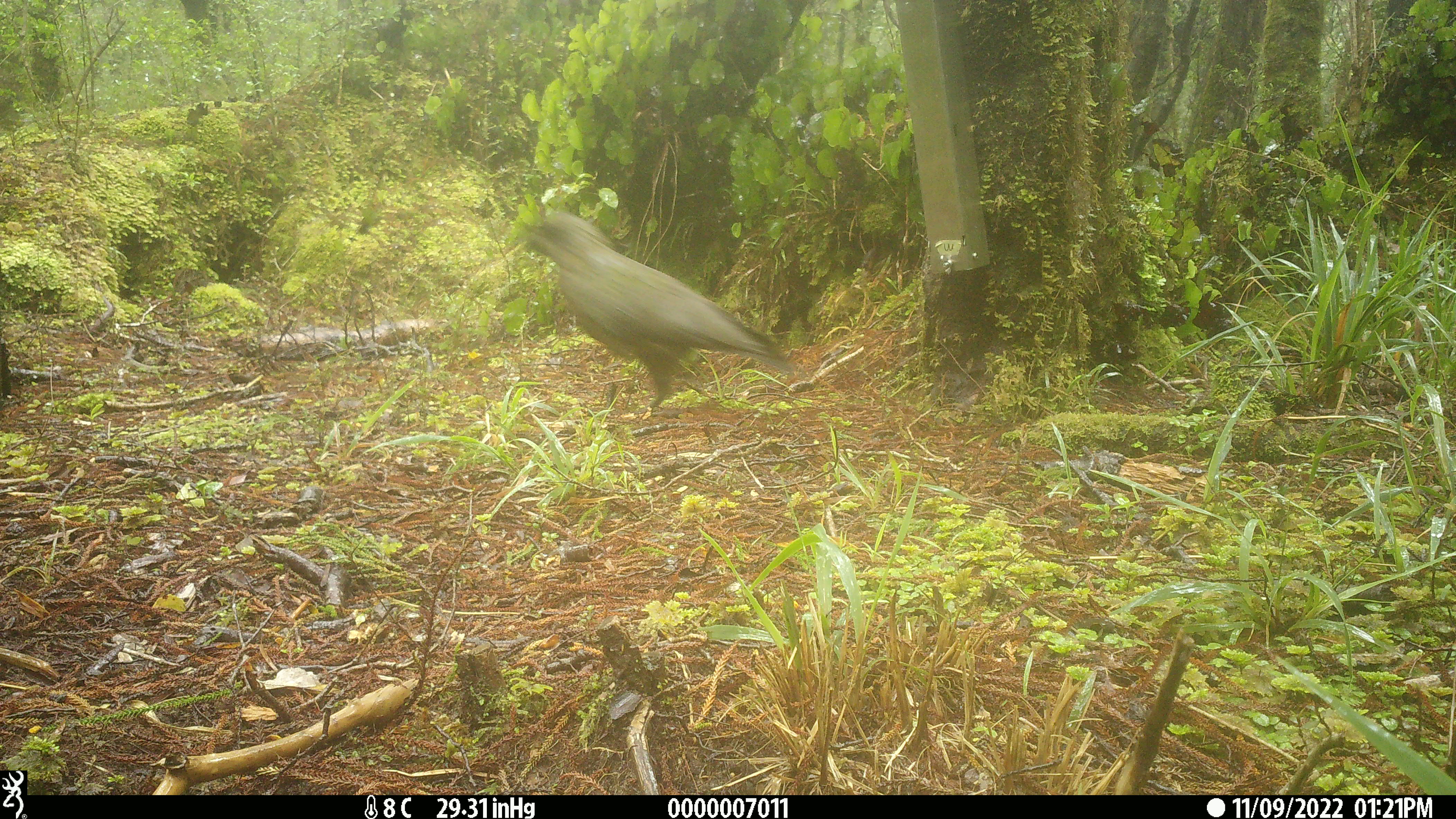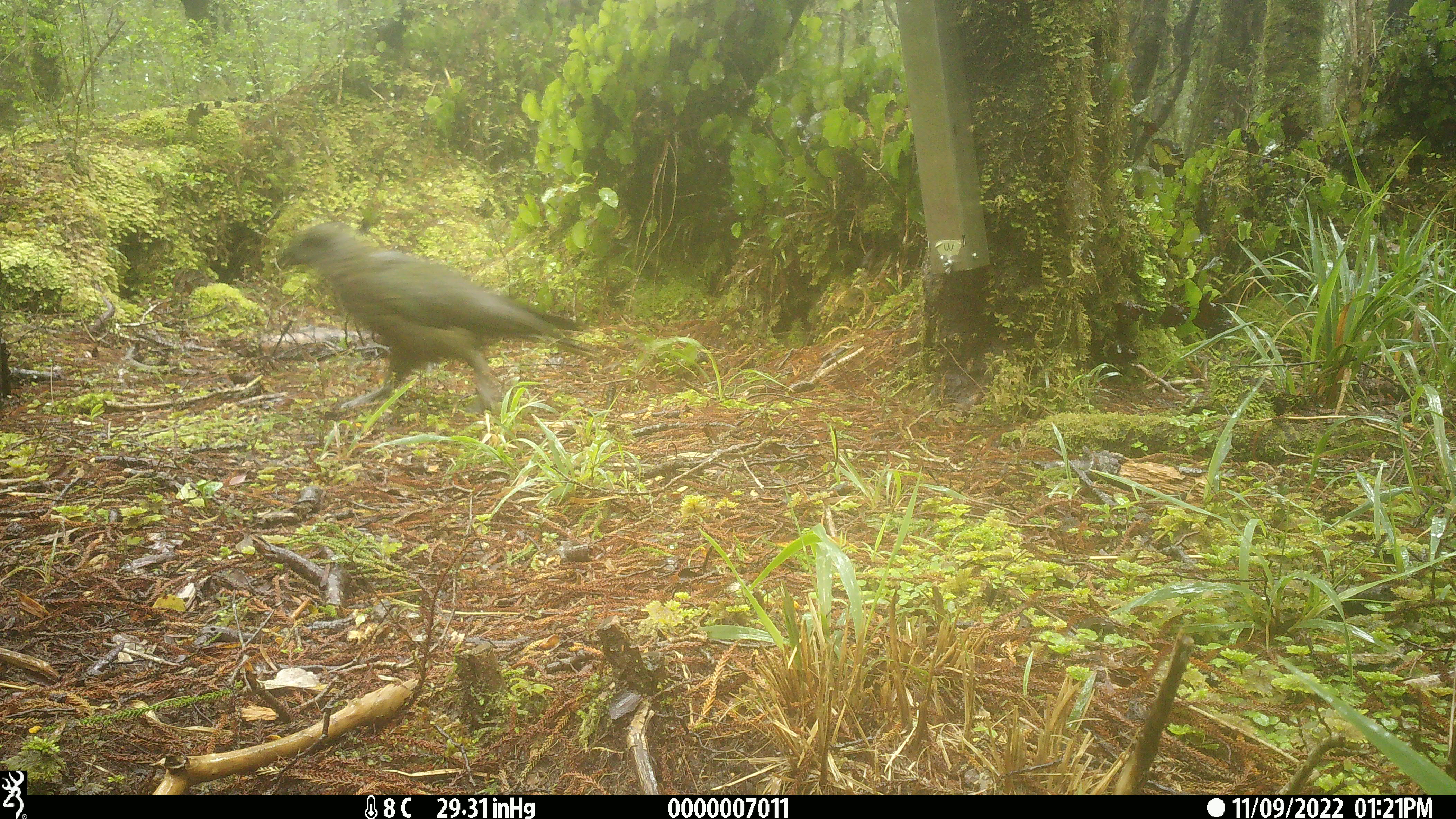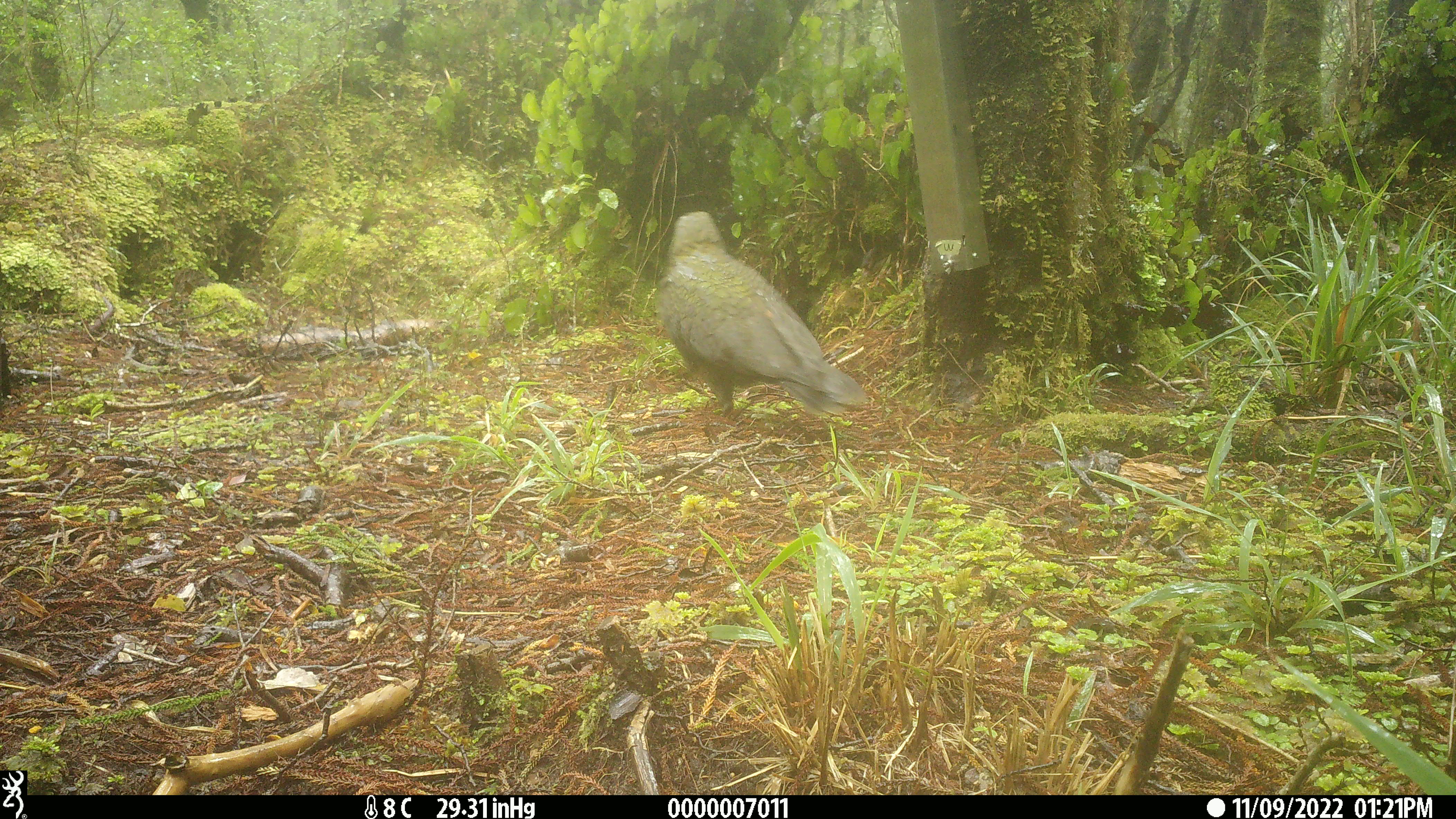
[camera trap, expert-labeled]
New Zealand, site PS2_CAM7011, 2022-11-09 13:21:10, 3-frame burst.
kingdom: Animalia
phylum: Chordata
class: Aves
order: Psittaciformes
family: Strigopidae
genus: Nestor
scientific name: Nestor notabilis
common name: kea